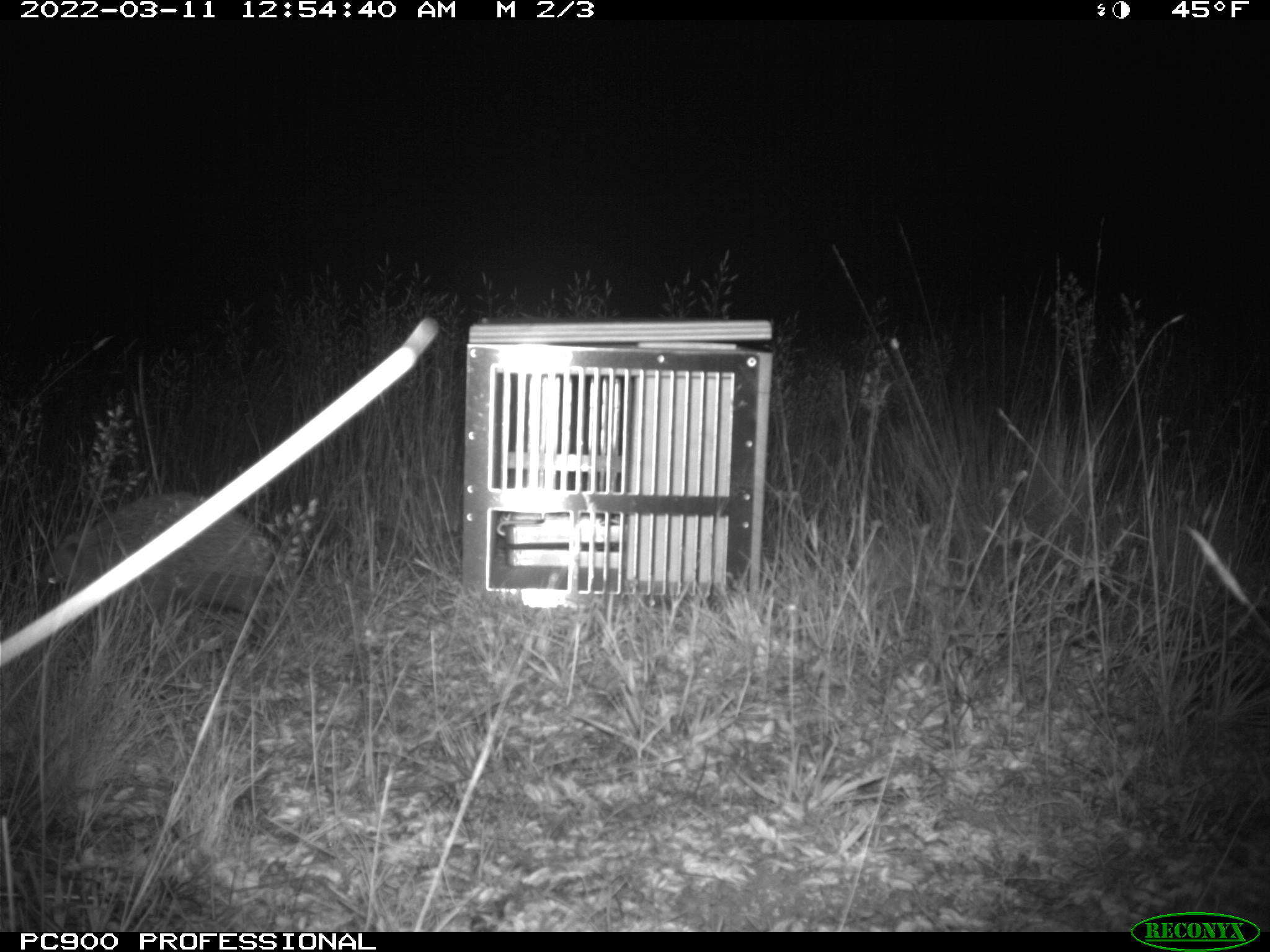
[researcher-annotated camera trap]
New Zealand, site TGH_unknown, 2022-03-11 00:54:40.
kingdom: Animalia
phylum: Chordata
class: Mammalia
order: Eulipotyphla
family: Erinaceidae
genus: Erinaceus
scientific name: Erinaceus europaeus europaeus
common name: european hedgehog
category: hedgehog